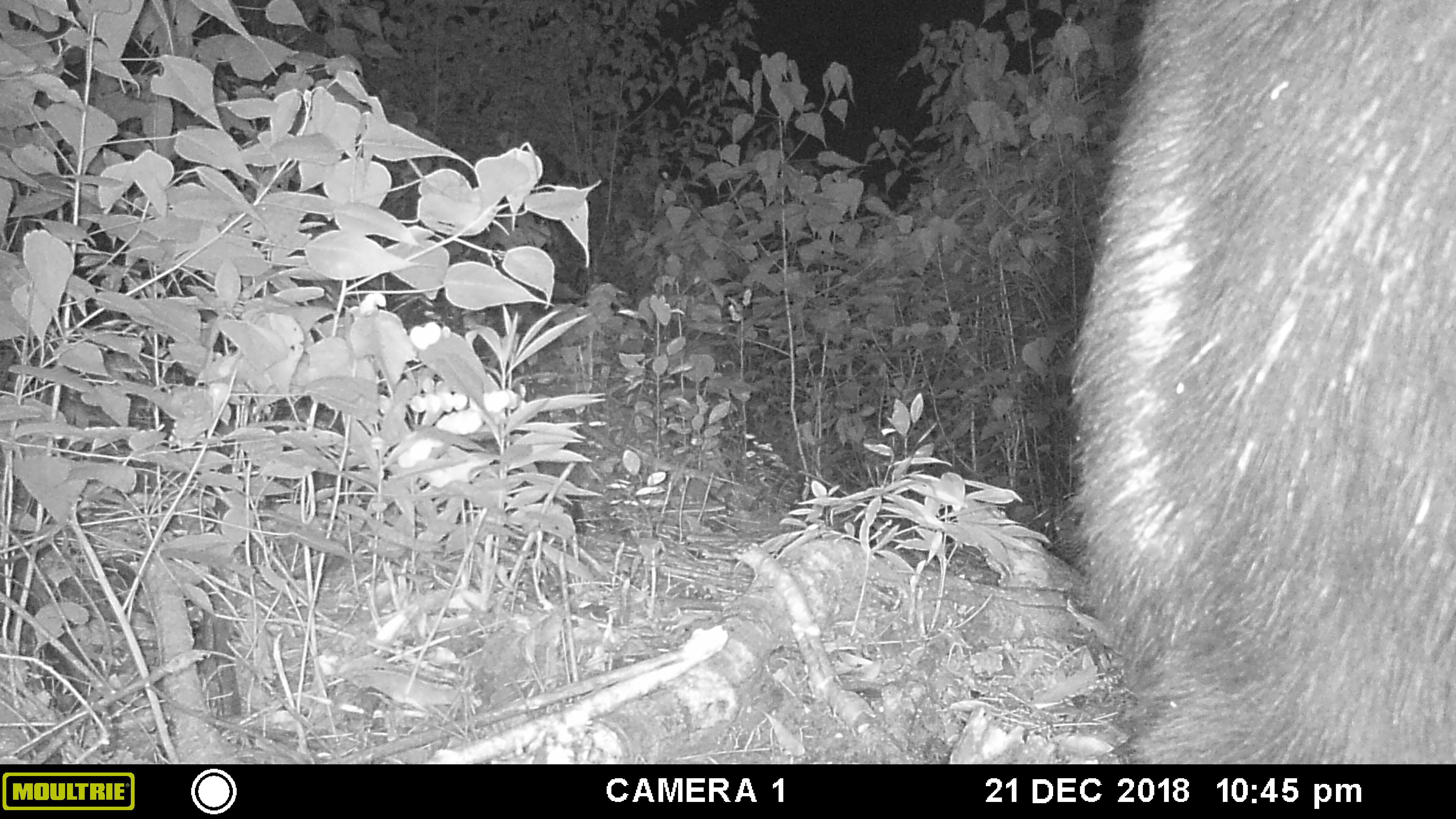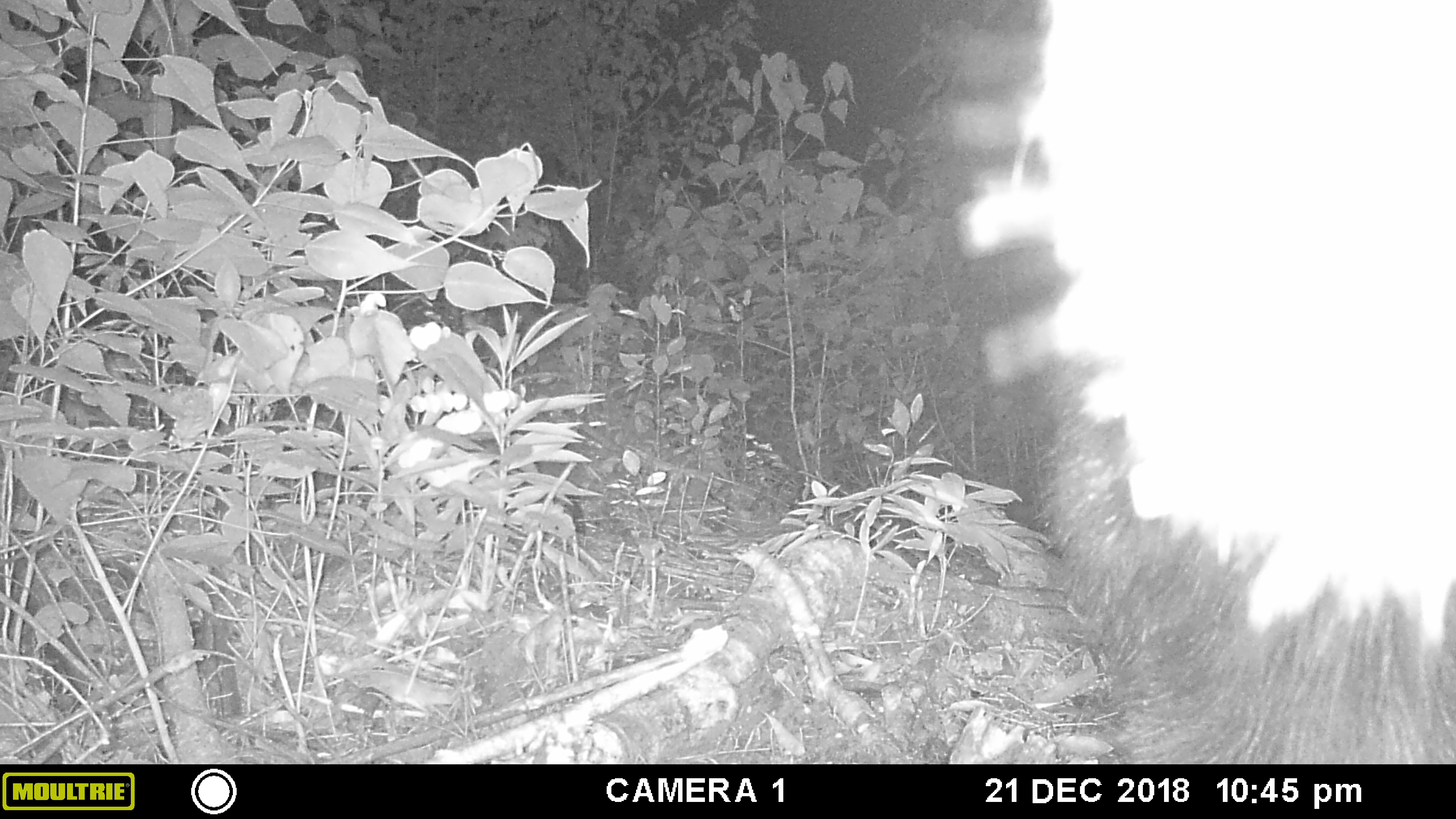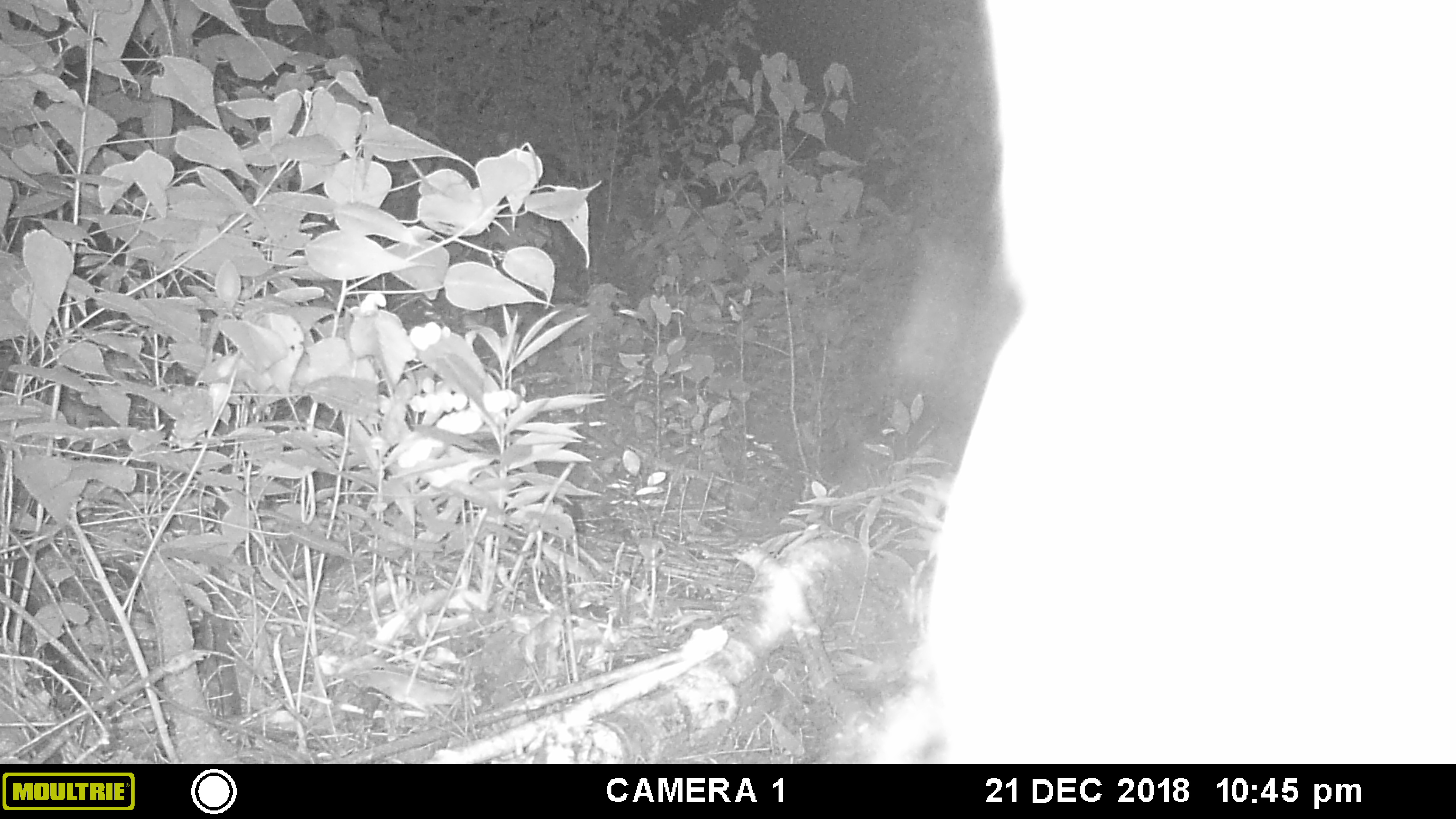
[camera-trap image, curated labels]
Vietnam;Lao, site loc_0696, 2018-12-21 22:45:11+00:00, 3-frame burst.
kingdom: Animalia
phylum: Chordata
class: Mammalia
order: Artiodactyla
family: Bovidae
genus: Capricornis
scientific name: Capricornis sumatraensis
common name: chinese serow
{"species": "chinese serow (Capricornis sumatraensis)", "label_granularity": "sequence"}